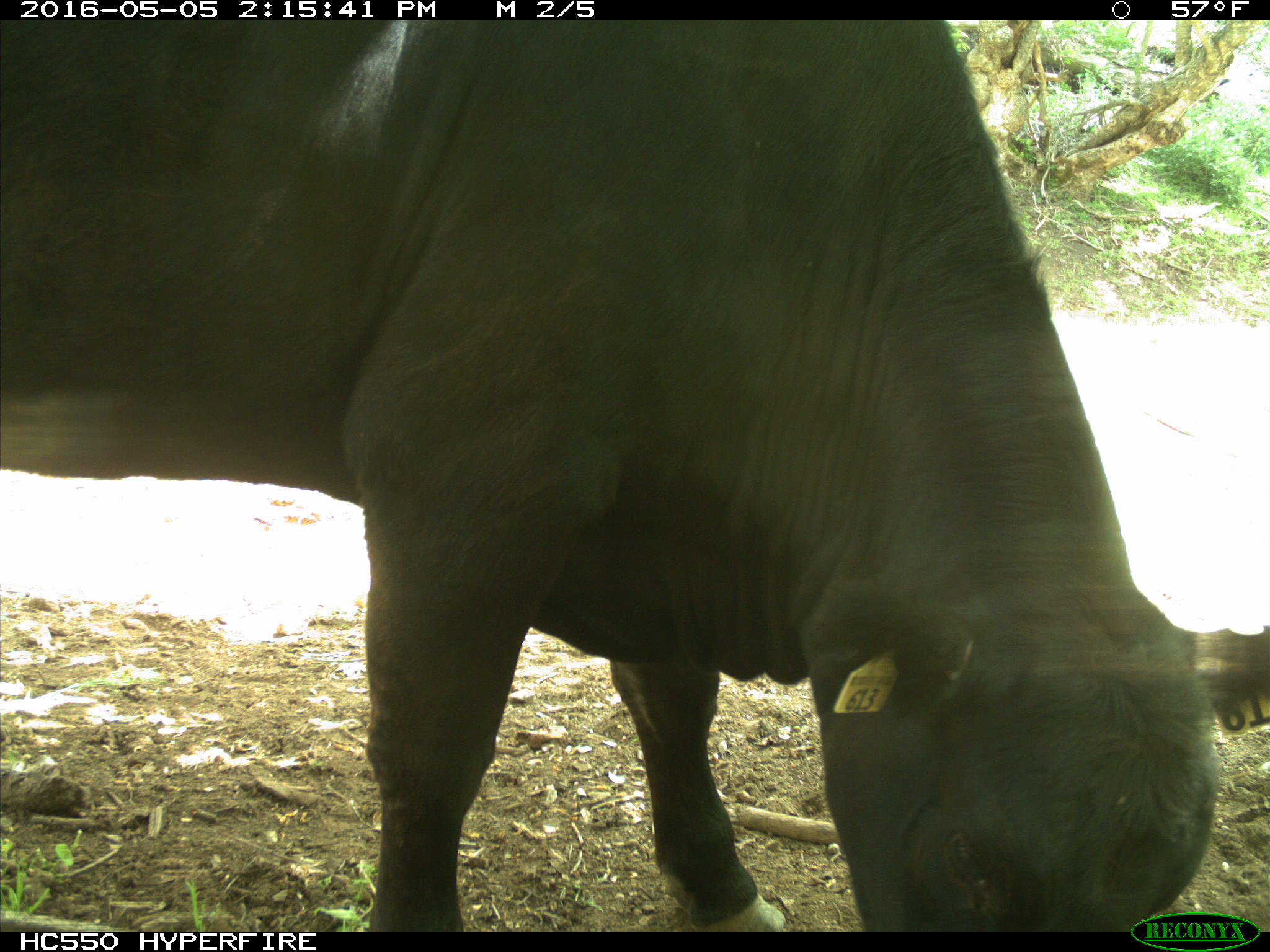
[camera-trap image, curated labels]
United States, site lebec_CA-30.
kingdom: Animalia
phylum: Chordata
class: Mammalia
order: Artiodactyla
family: Bovidae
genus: Bos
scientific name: Bos taurus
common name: domestic cow